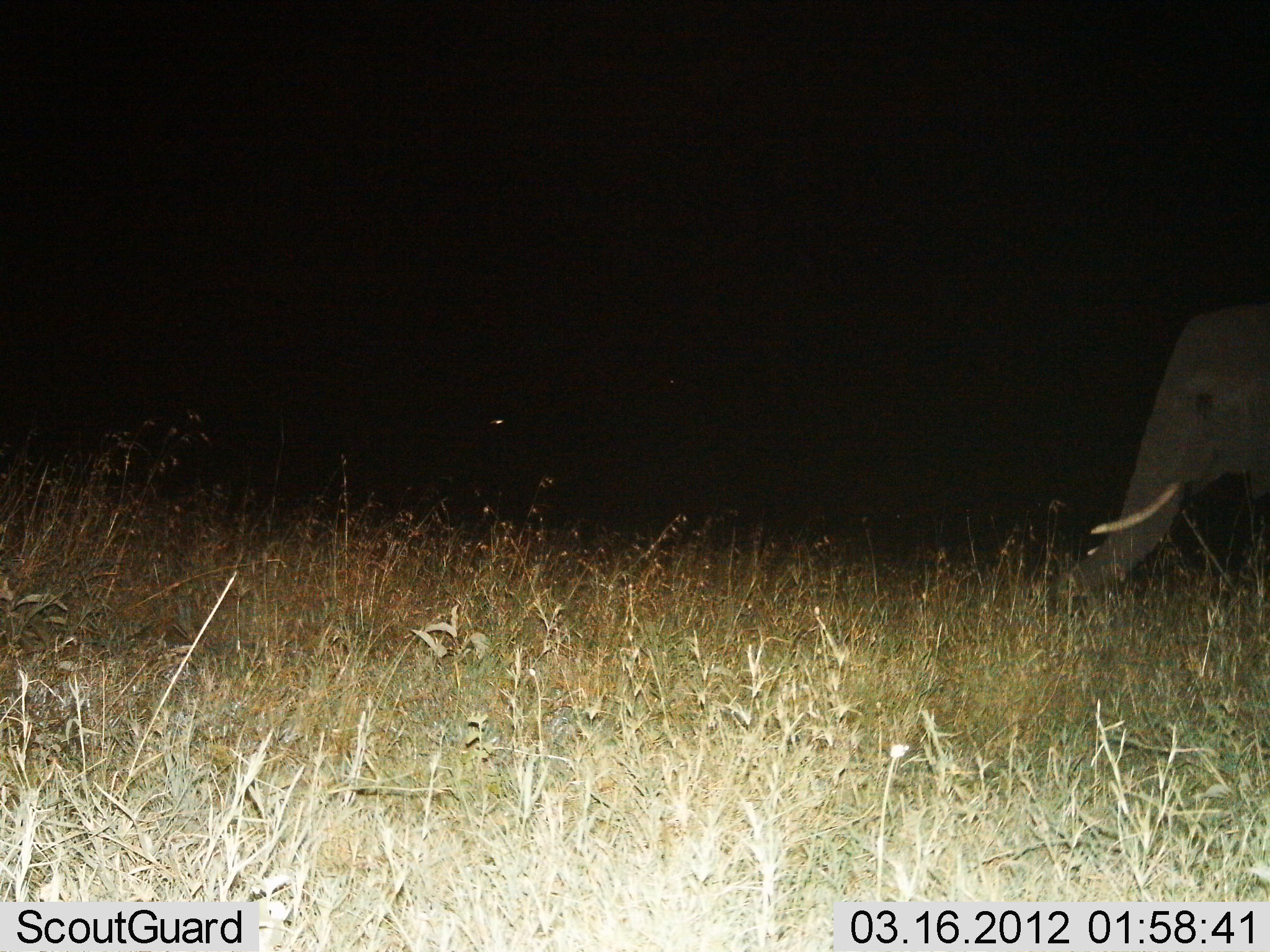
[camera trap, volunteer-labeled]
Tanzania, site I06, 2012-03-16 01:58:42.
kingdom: Animalia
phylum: Chordata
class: Mammalia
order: Proboscidea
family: Elephantidae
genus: Loxodonta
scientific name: Loxodonta africana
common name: african bush elephant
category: elephant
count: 1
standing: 46%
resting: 15%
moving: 31%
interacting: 0%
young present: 0%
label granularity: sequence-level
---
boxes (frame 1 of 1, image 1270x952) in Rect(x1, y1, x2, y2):
animal: Rect(1020, 299, 1270, 617)